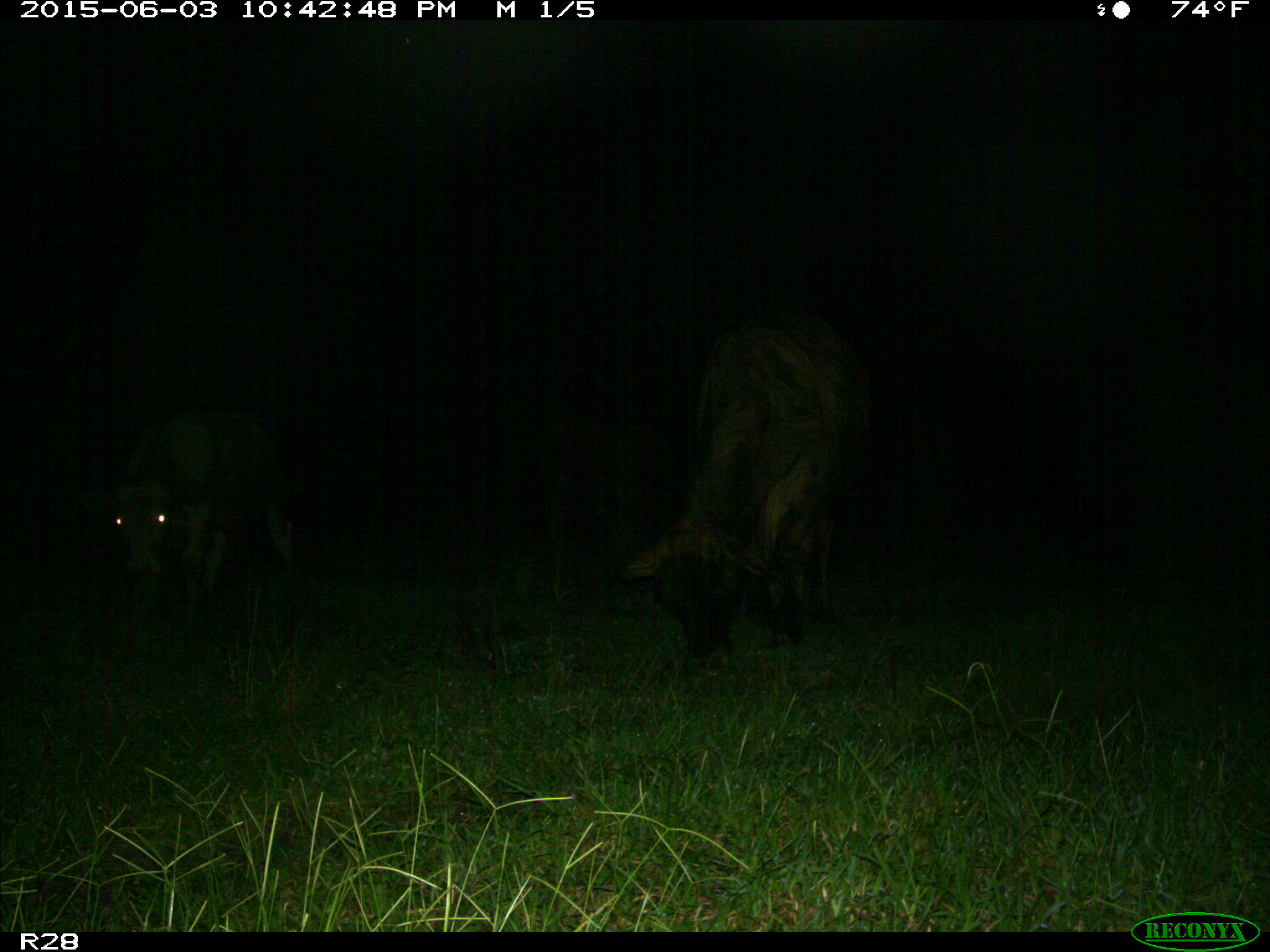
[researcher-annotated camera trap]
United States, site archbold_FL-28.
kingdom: Animalia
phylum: Chordata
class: Mammalia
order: Artiodactyla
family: Bovidae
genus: Bos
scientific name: Bos taurus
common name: domestic cow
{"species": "Bos taurus (domestic cow)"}